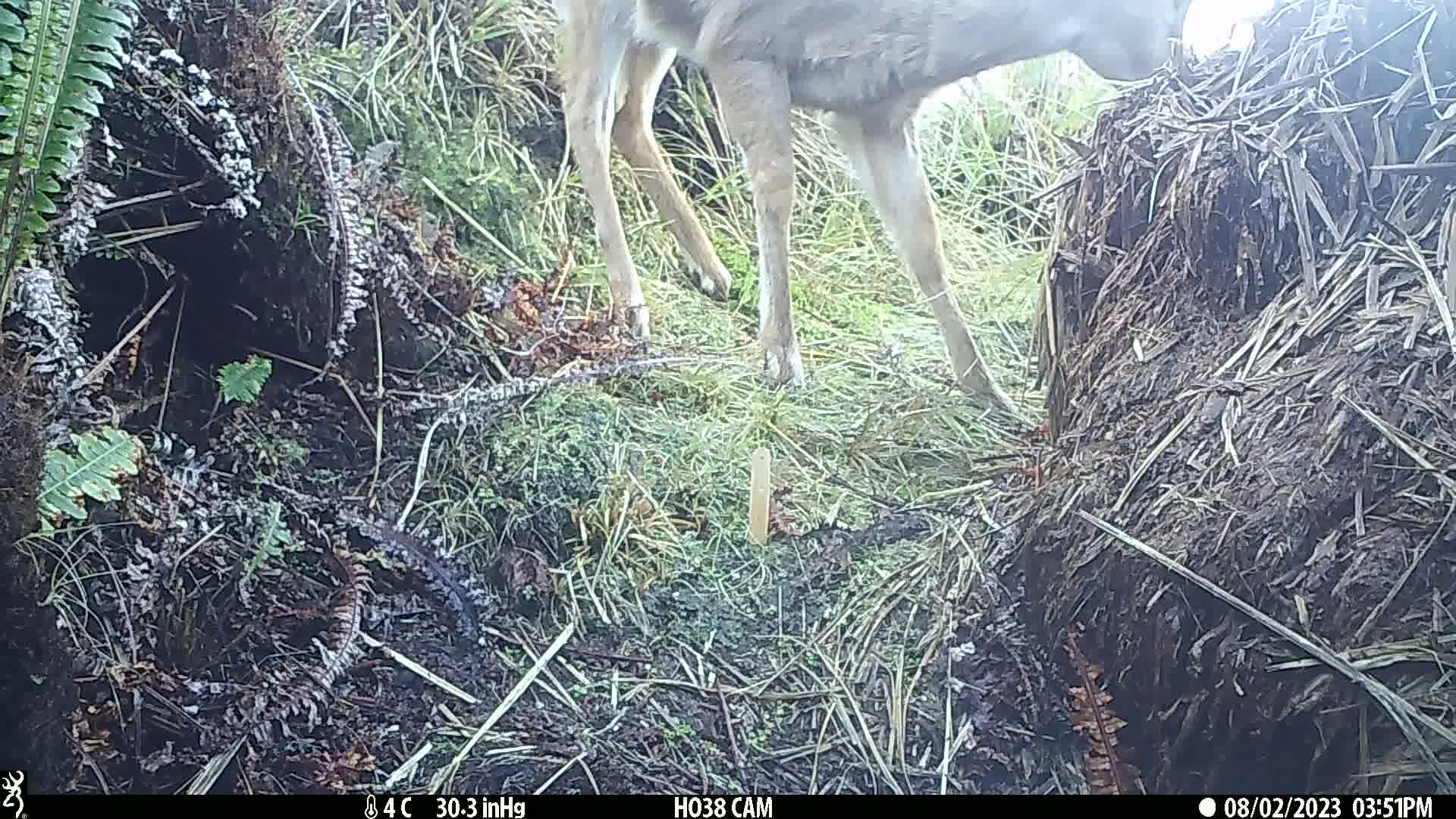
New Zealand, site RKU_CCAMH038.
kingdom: Animalia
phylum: Chordata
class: Mammalia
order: Artiodactyla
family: Cervidae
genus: Odocoileus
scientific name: Odocoileus virginianus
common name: white-tailed deer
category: white tailed deer